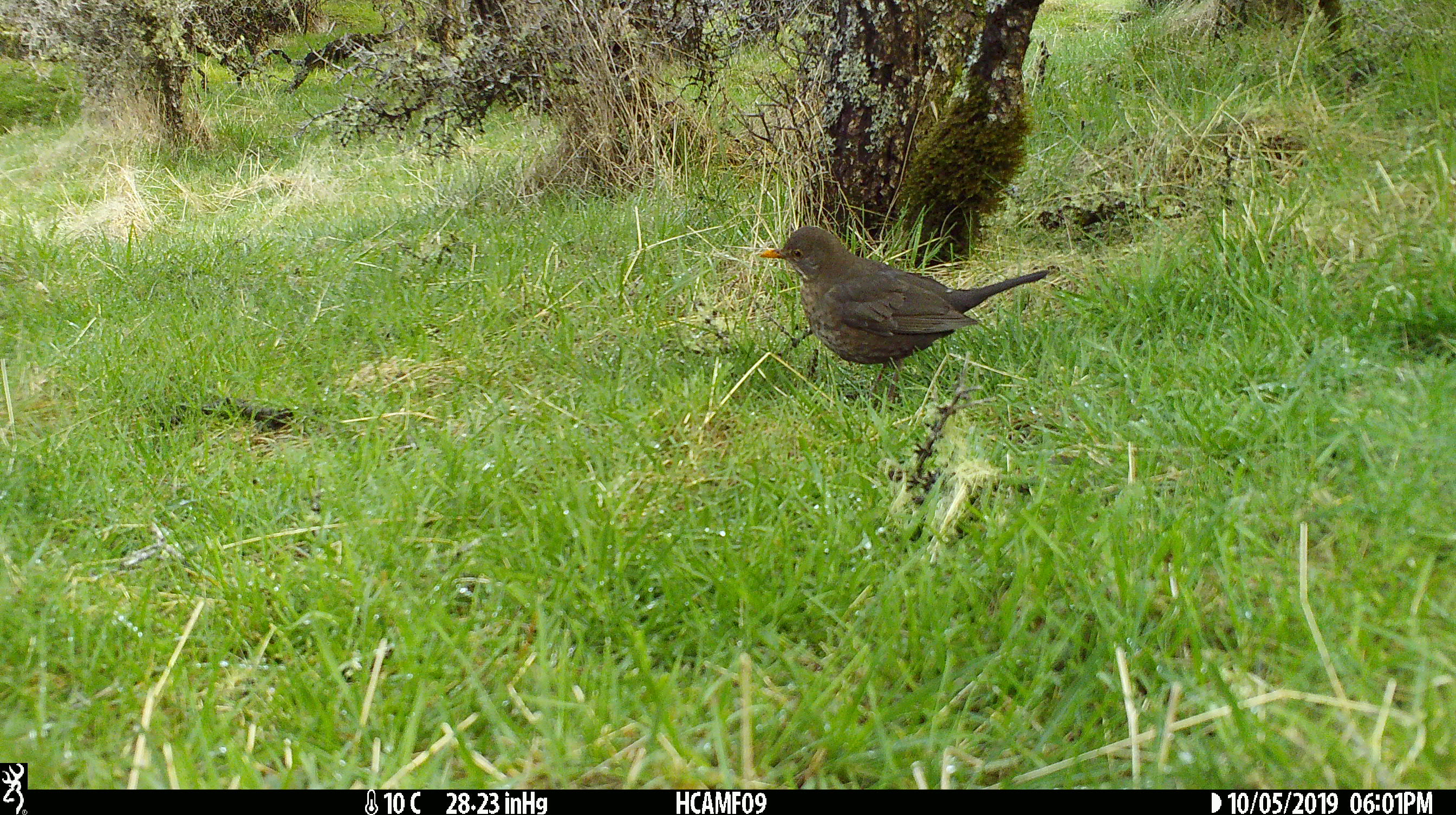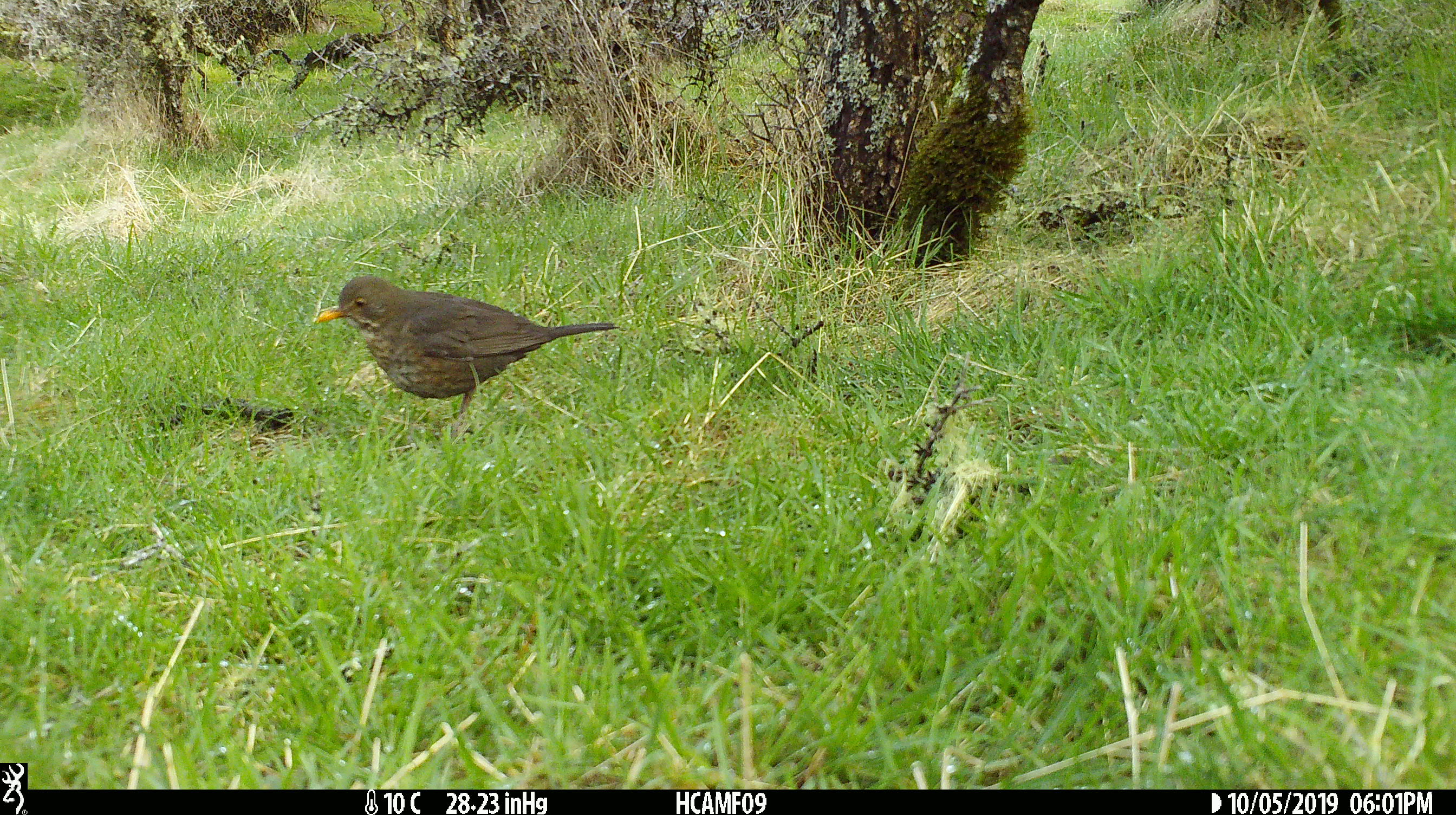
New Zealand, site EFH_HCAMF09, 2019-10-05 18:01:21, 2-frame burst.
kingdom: Animalia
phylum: Chordata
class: Aves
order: Passeriformes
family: Turdidae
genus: Turdus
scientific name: Turdus merula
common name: eurasian blackbird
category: blackbird